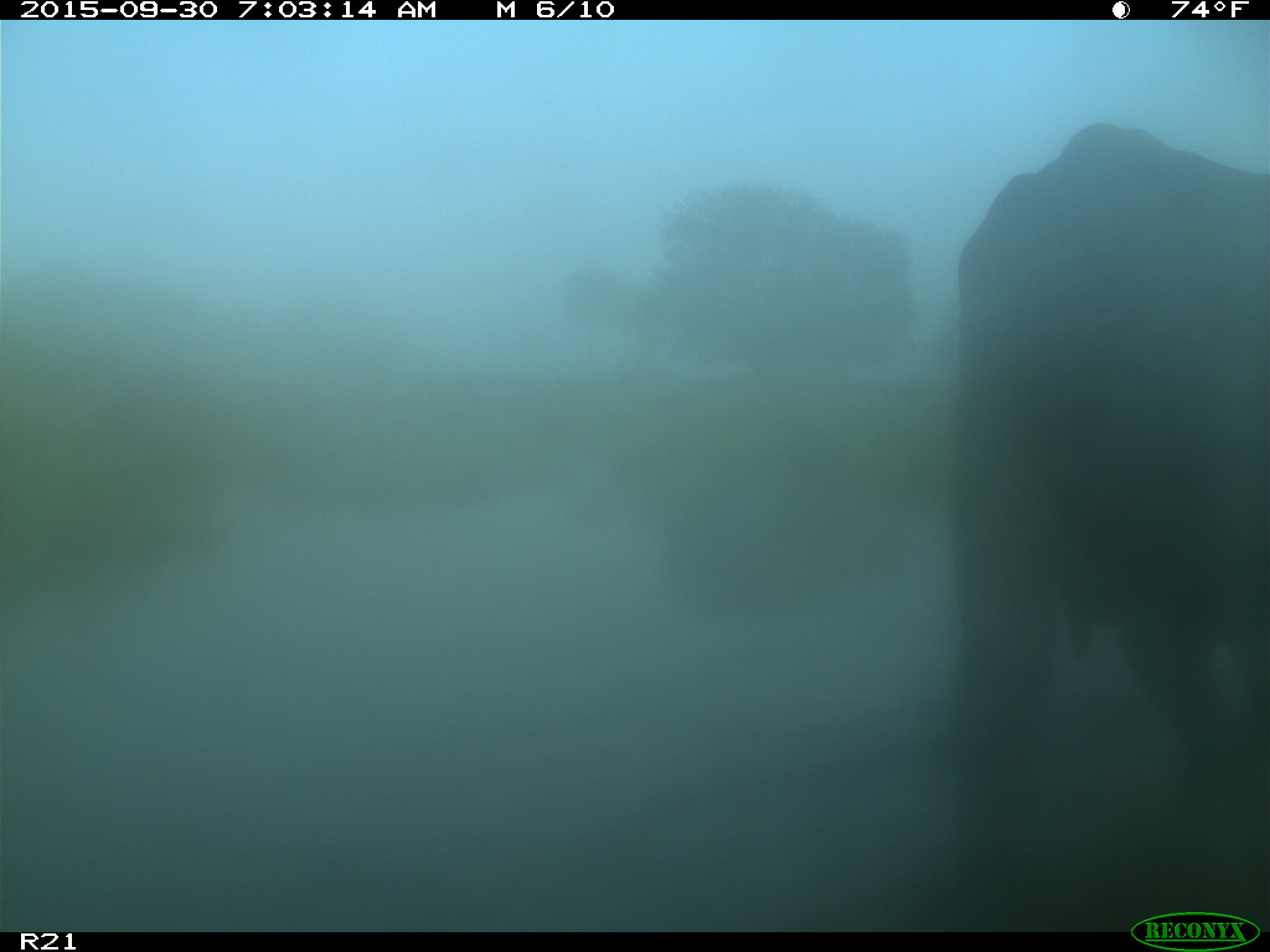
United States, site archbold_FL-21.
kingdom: Animalia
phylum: Chordata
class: Mammalia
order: Artiodactyla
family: Bovidae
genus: Bos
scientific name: Bos taurus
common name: domestic cow